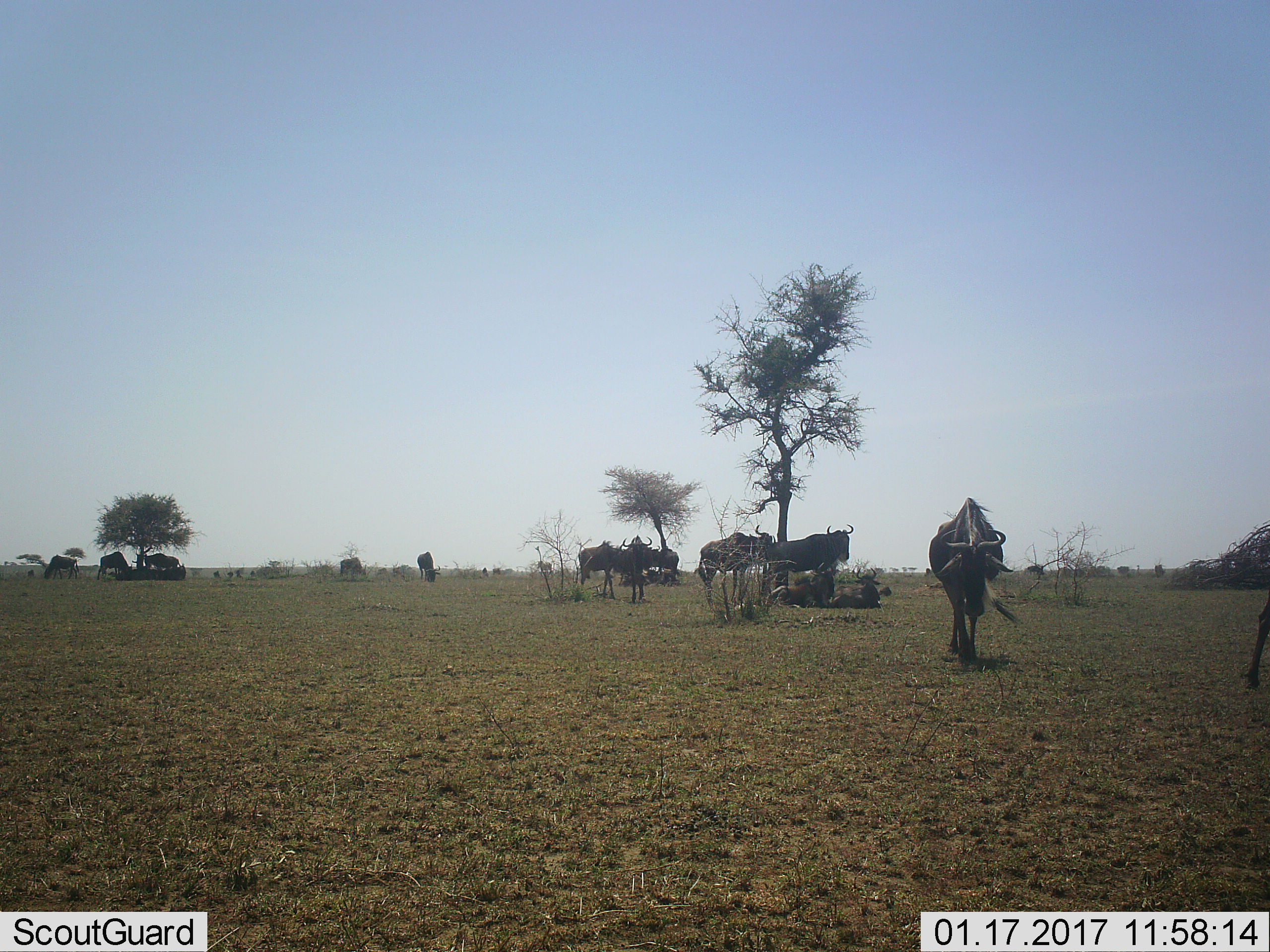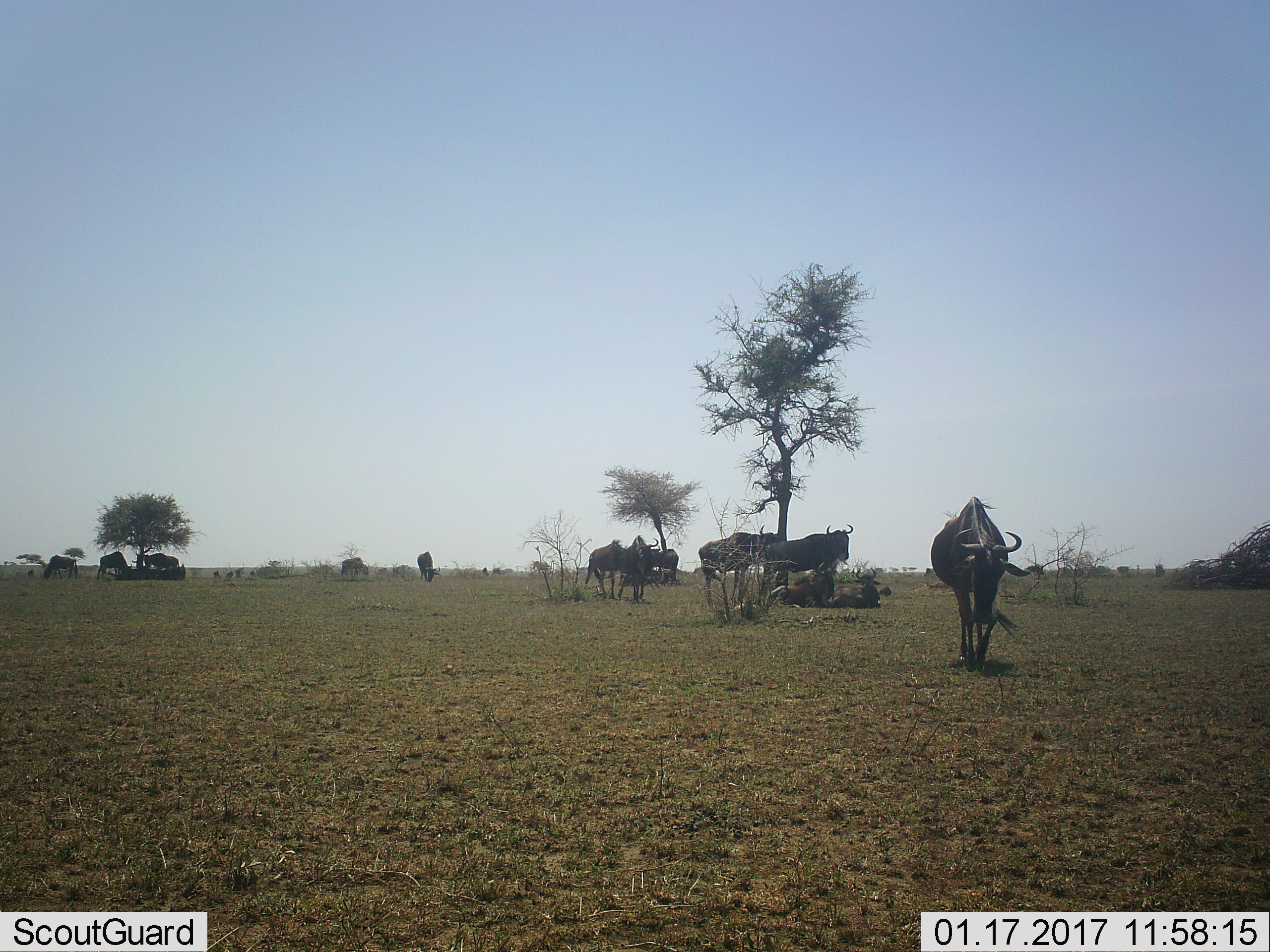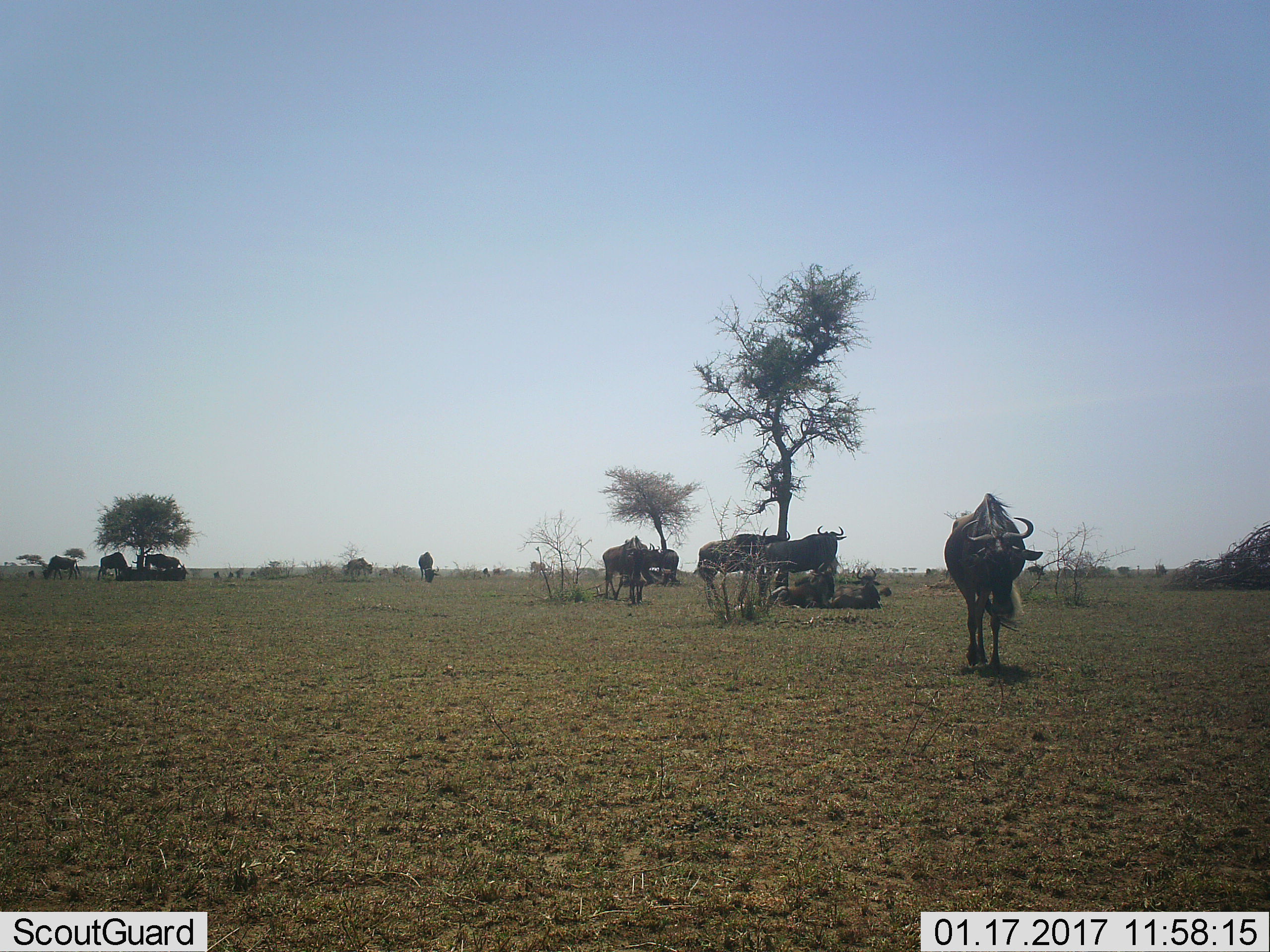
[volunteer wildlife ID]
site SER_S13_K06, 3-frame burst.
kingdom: Animalia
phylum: Chordata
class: Mammalia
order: Artiodactyla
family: Bovidae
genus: Connochaetes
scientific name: Connochaetes taurinus taurinus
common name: blue wildebeest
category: wildebeestblue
Wildebeestblue (blue wildebeest) (Connochaetes taurinus taurinus), count 11-50. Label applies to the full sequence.